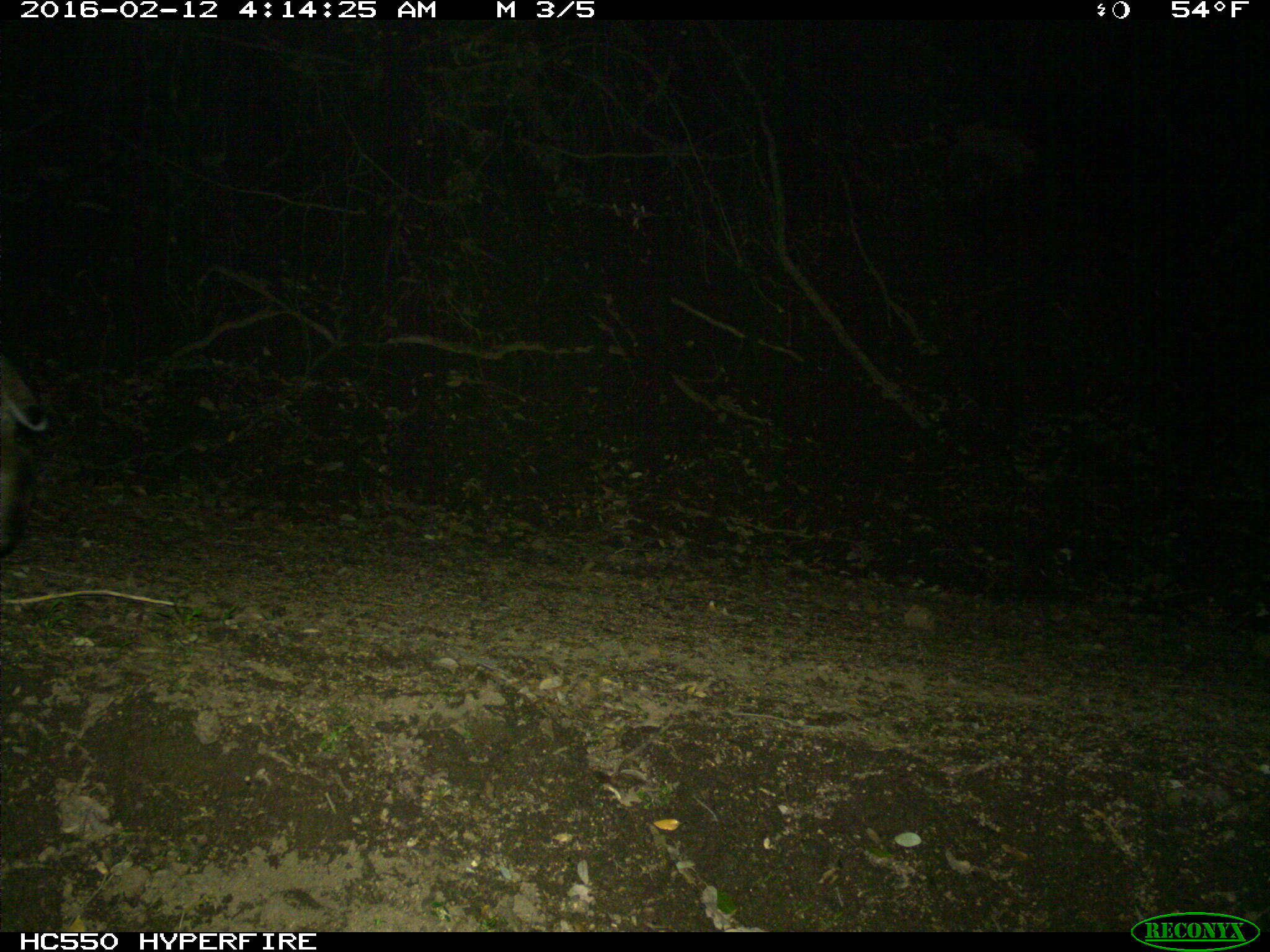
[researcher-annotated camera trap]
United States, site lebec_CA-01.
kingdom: Animalia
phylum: Chordata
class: Mammalia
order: Carnivora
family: Felidae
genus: Lynx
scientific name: Lynx rufus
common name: bobcat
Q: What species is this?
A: Lynx rufus (bobcat).